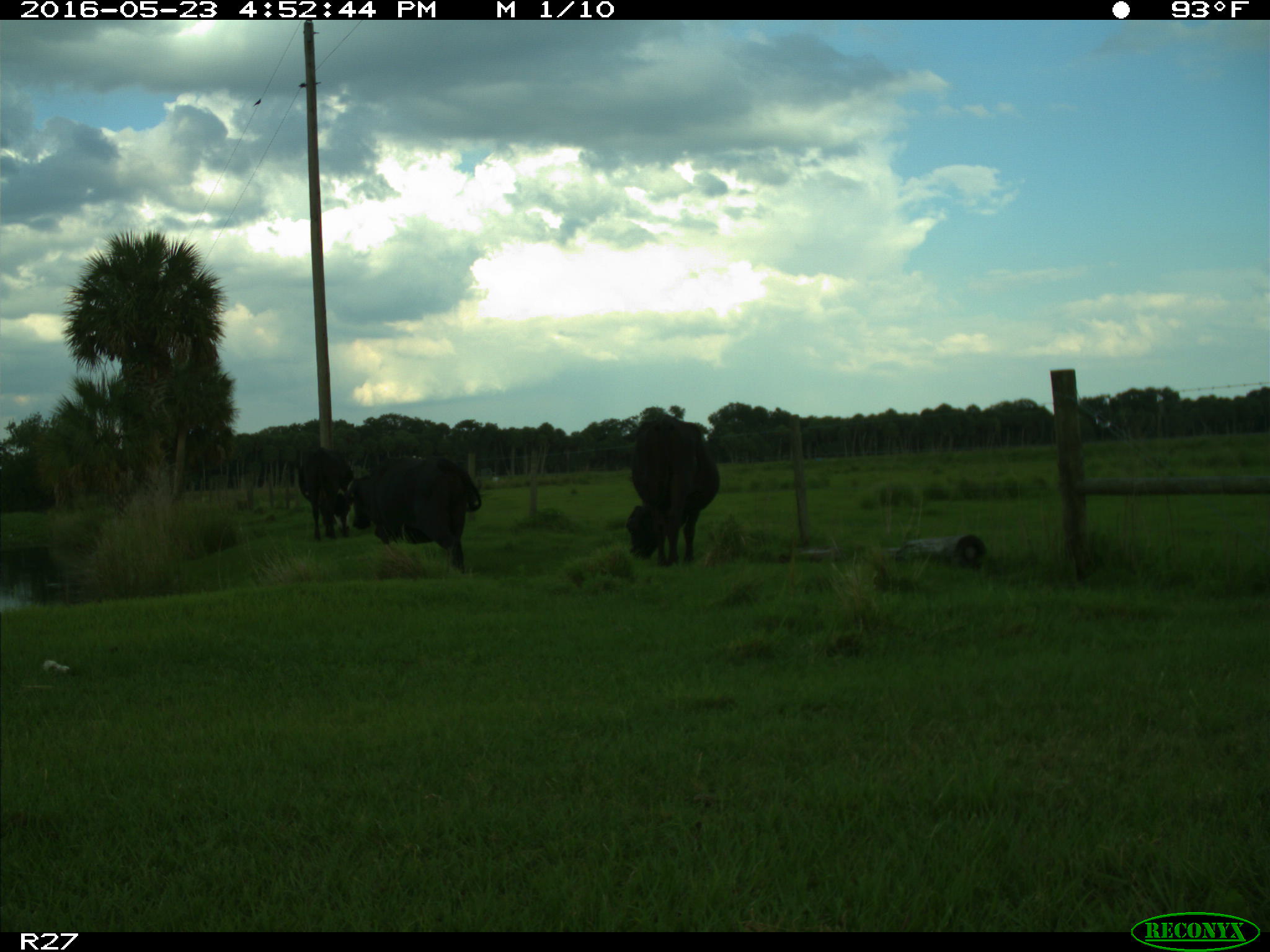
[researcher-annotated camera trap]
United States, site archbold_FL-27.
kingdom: Animalia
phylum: Chordata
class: Mammalia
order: Artiodactyla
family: Bovidae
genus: Bos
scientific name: Bos taurus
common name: domestic cow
Bos taurus (domestic cow).